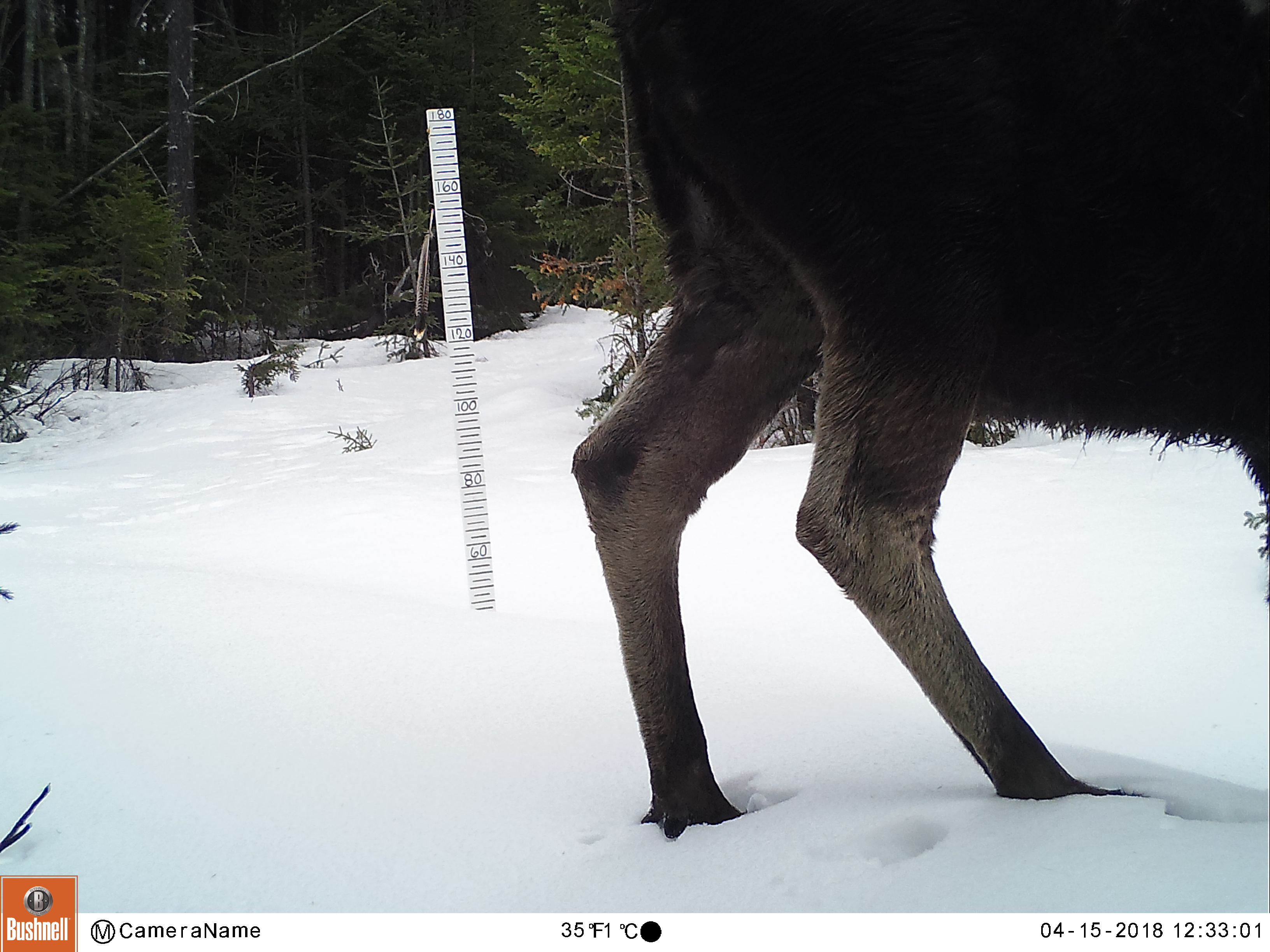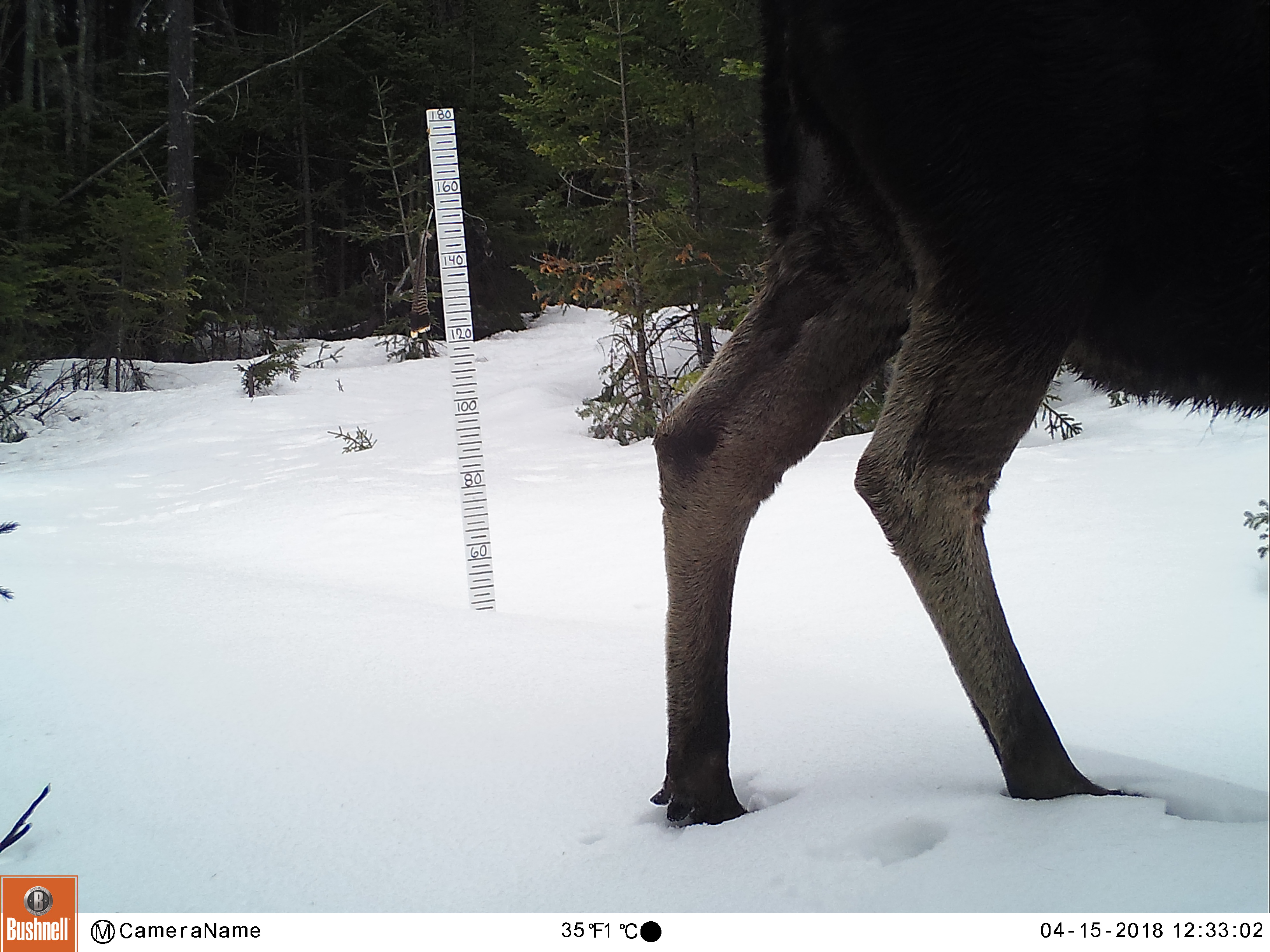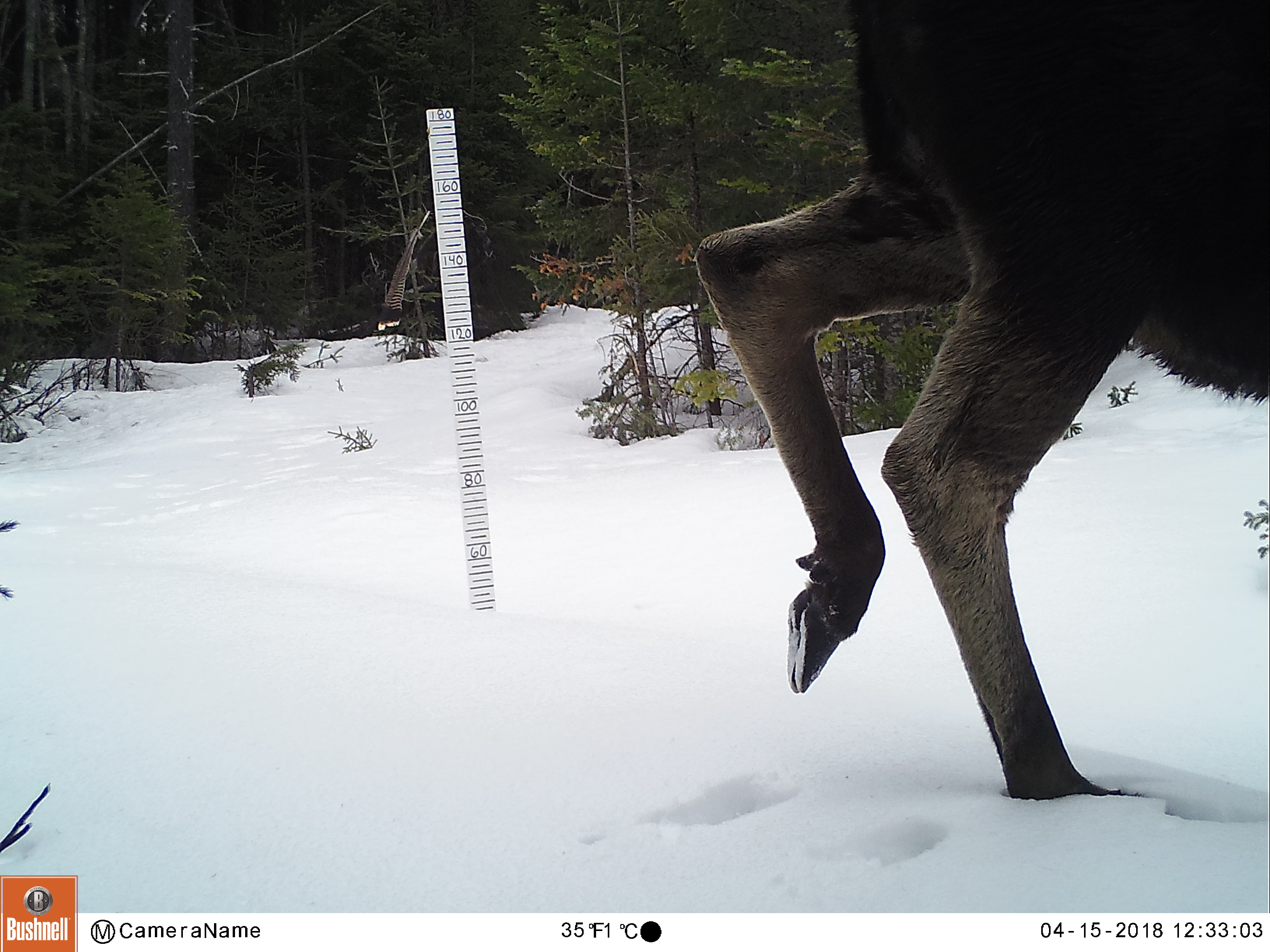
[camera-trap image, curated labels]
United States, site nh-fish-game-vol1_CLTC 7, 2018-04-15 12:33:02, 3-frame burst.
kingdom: Animalia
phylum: Chordata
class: Mammalia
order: Artiodactyla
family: Cervidae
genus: Alces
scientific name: Alces alces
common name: moose